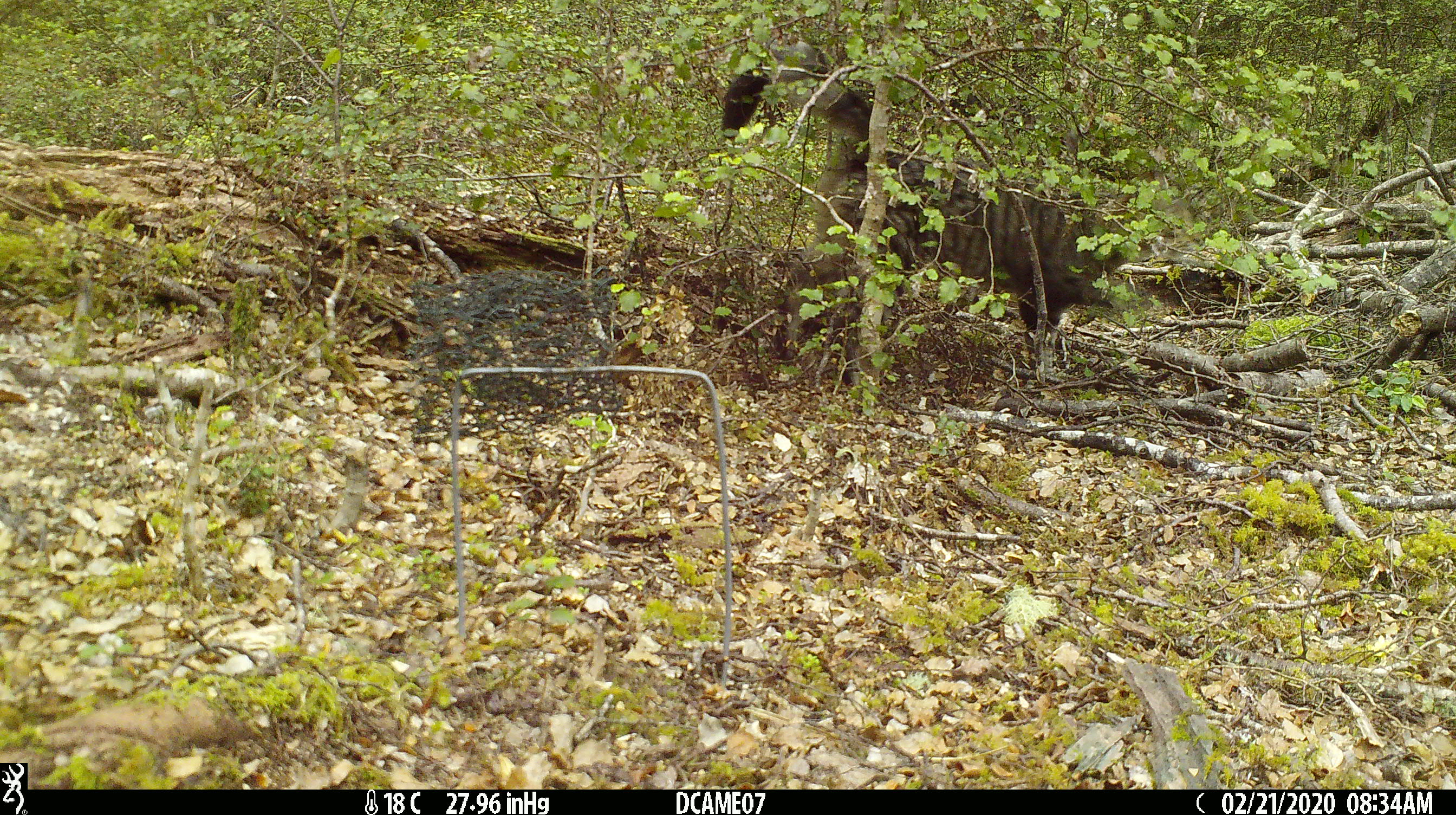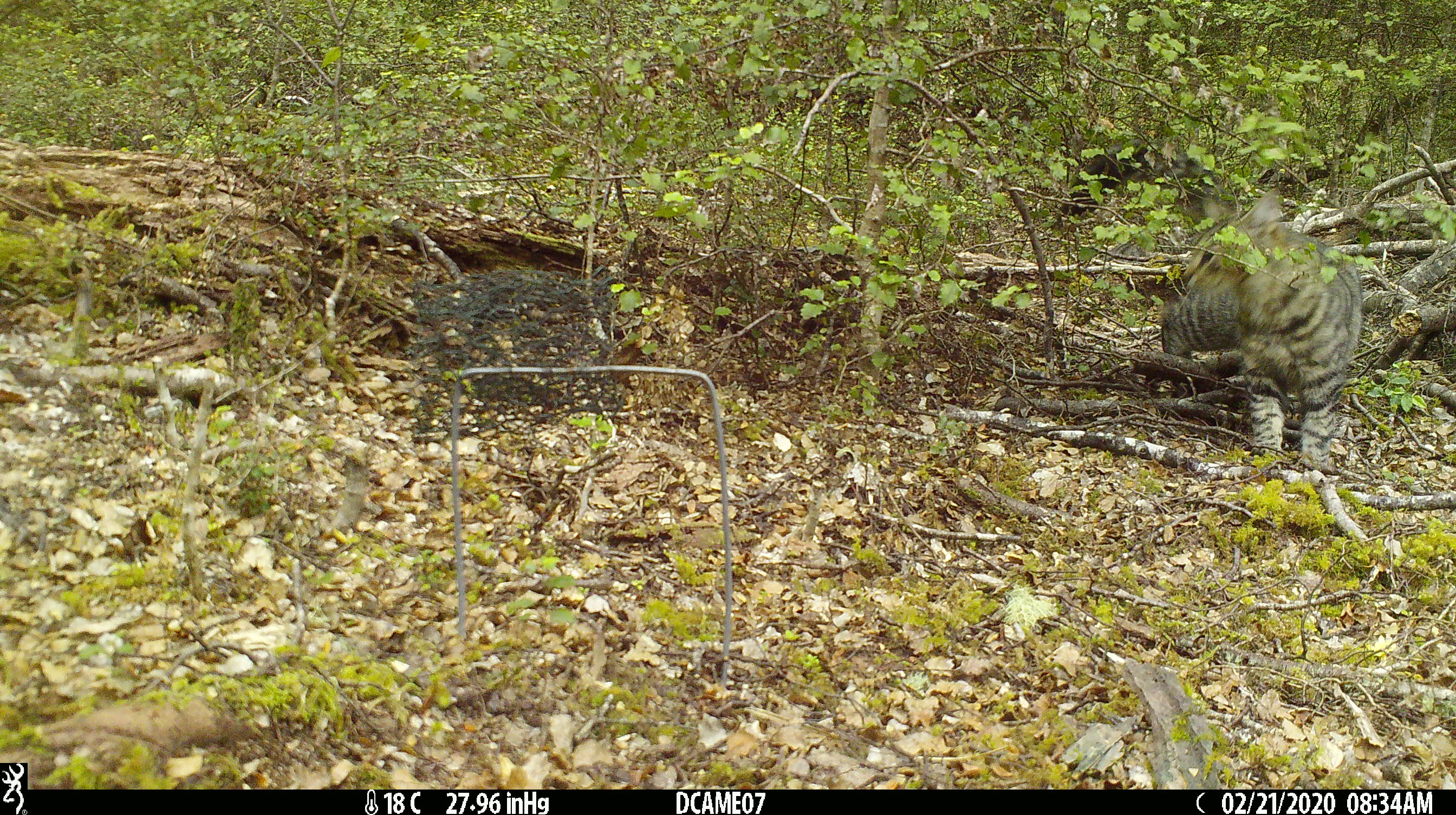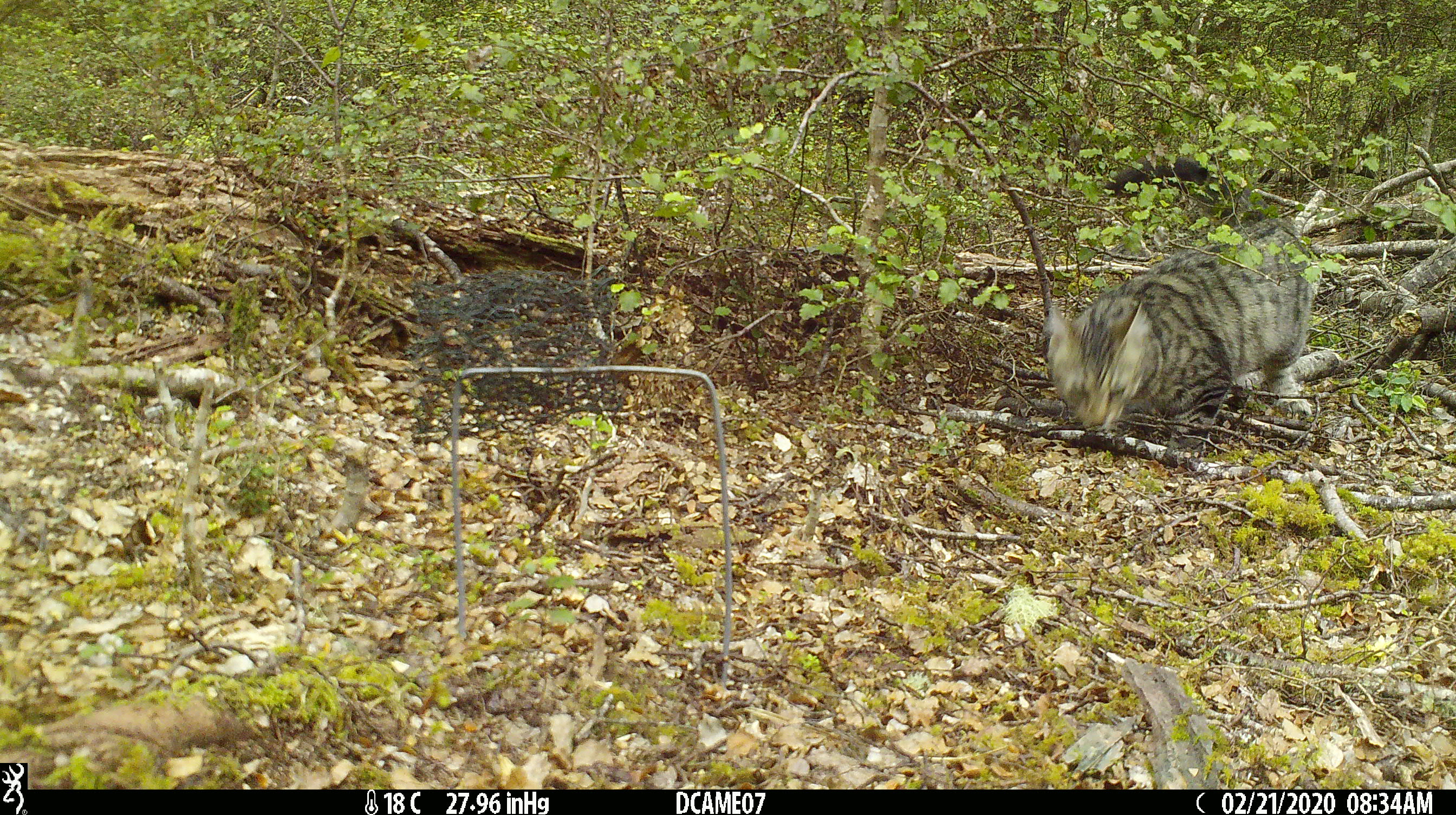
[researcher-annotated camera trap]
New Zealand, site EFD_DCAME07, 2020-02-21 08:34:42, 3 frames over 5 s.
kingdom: Animalia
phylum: Chordata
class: Mammalia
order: Carnivora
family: Felidae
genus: Felis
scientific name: Felis catus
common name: domestic cat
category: cat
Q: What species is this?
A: Cat (domestic cat) (Felis catus).